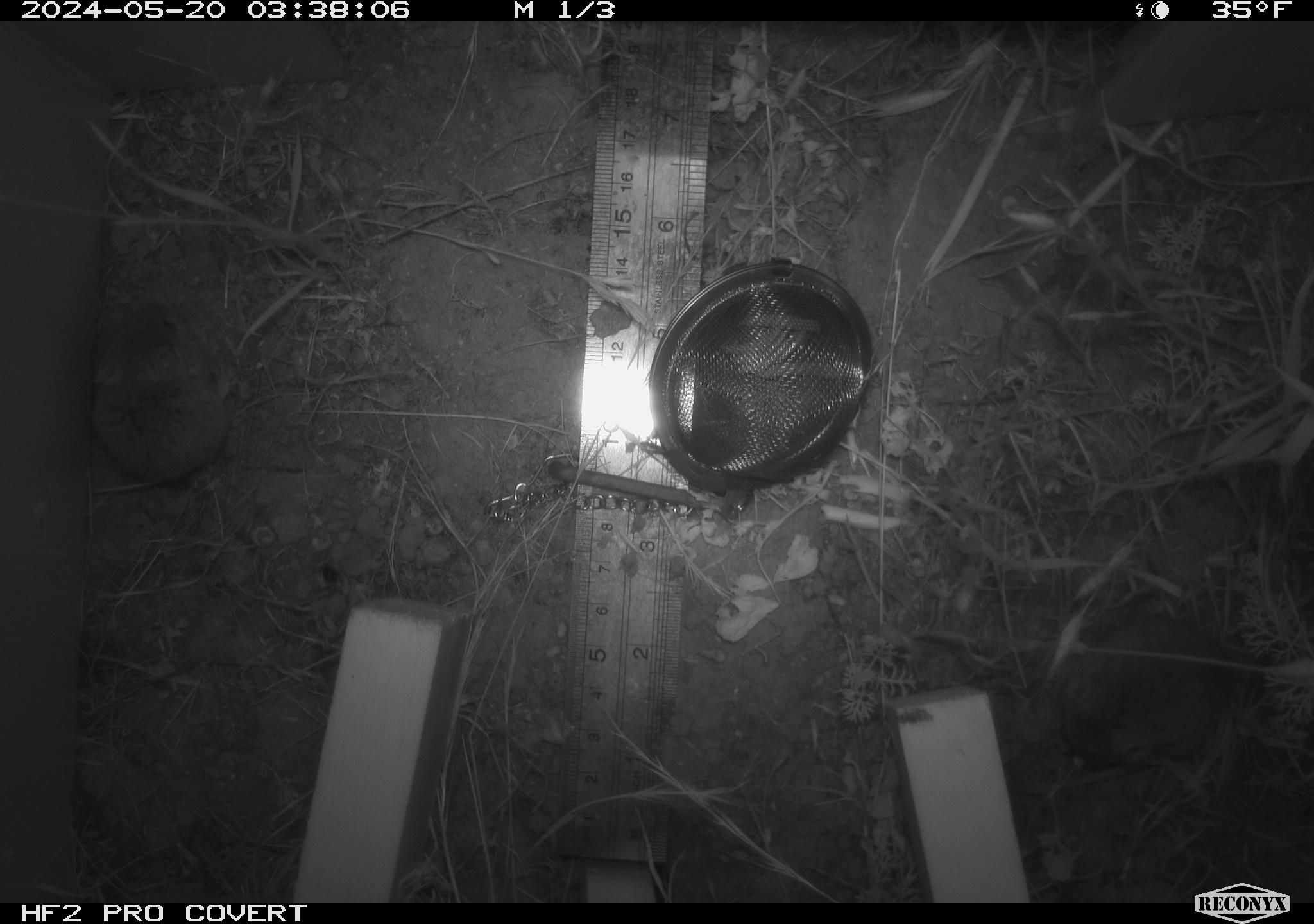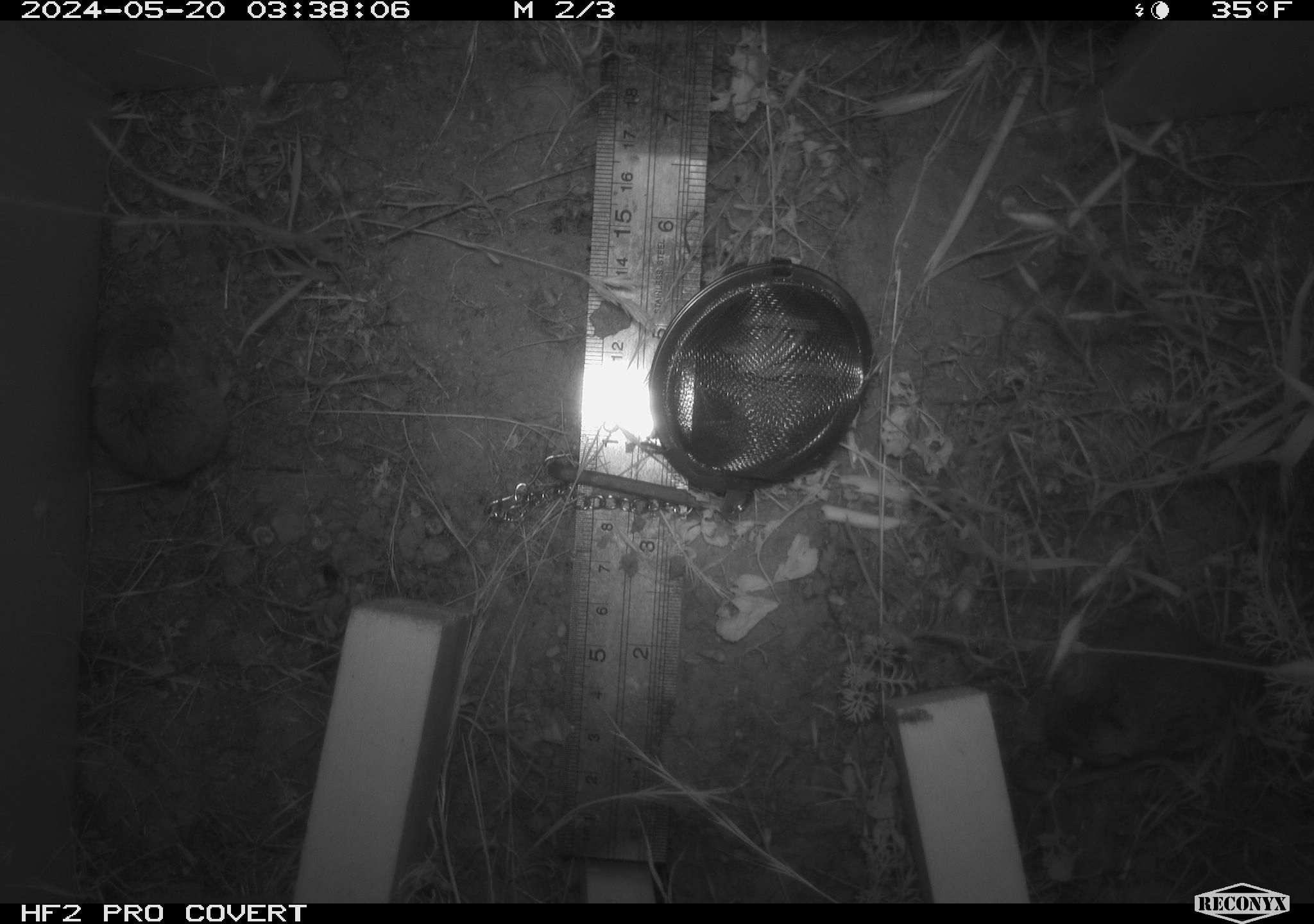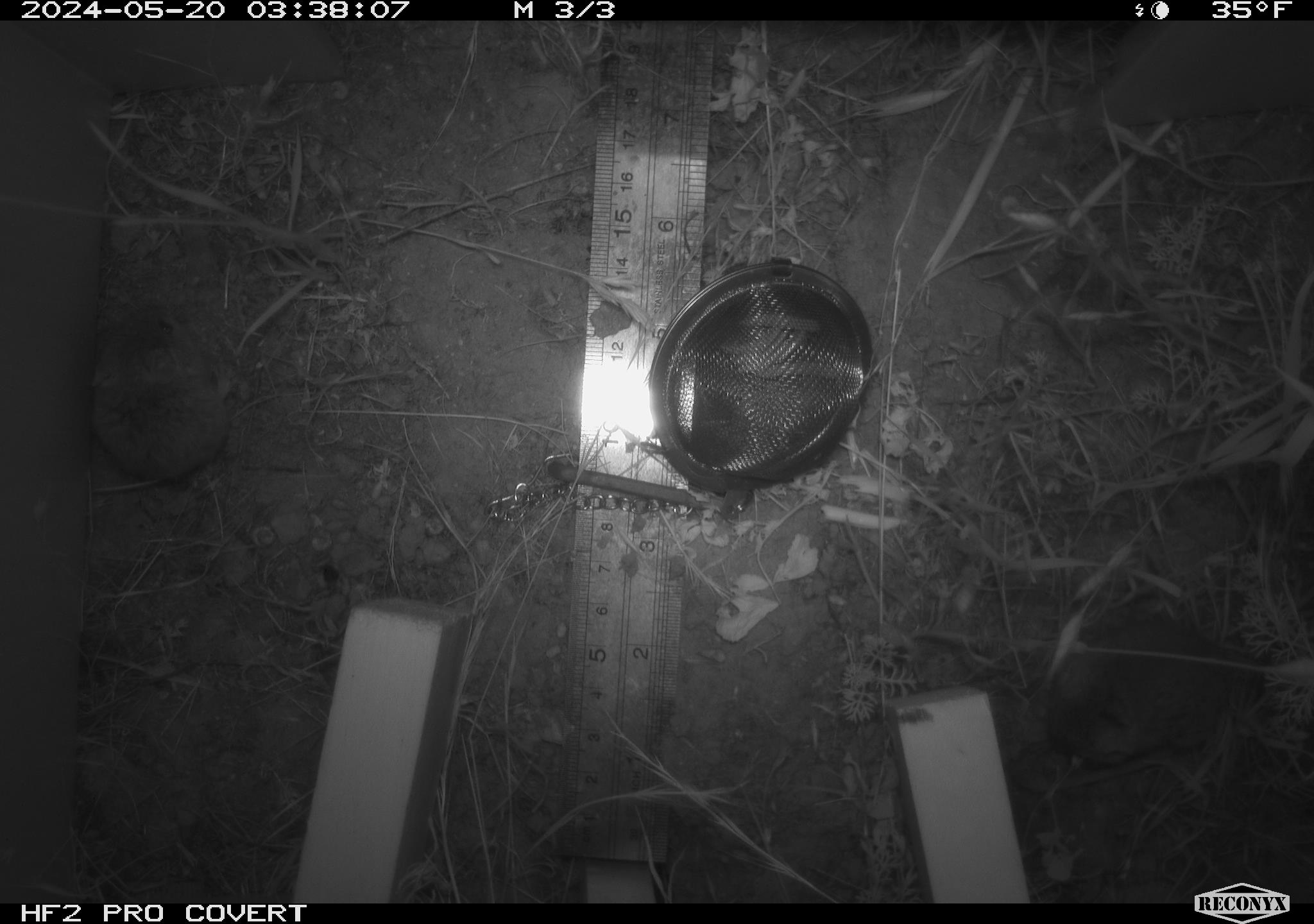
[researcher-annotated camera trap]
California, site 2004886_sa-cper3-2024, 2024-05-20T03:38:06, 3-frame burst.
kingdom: Animalia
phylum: Chordata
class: Mammalia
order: Rodentia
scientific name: Rodentia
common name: rodent